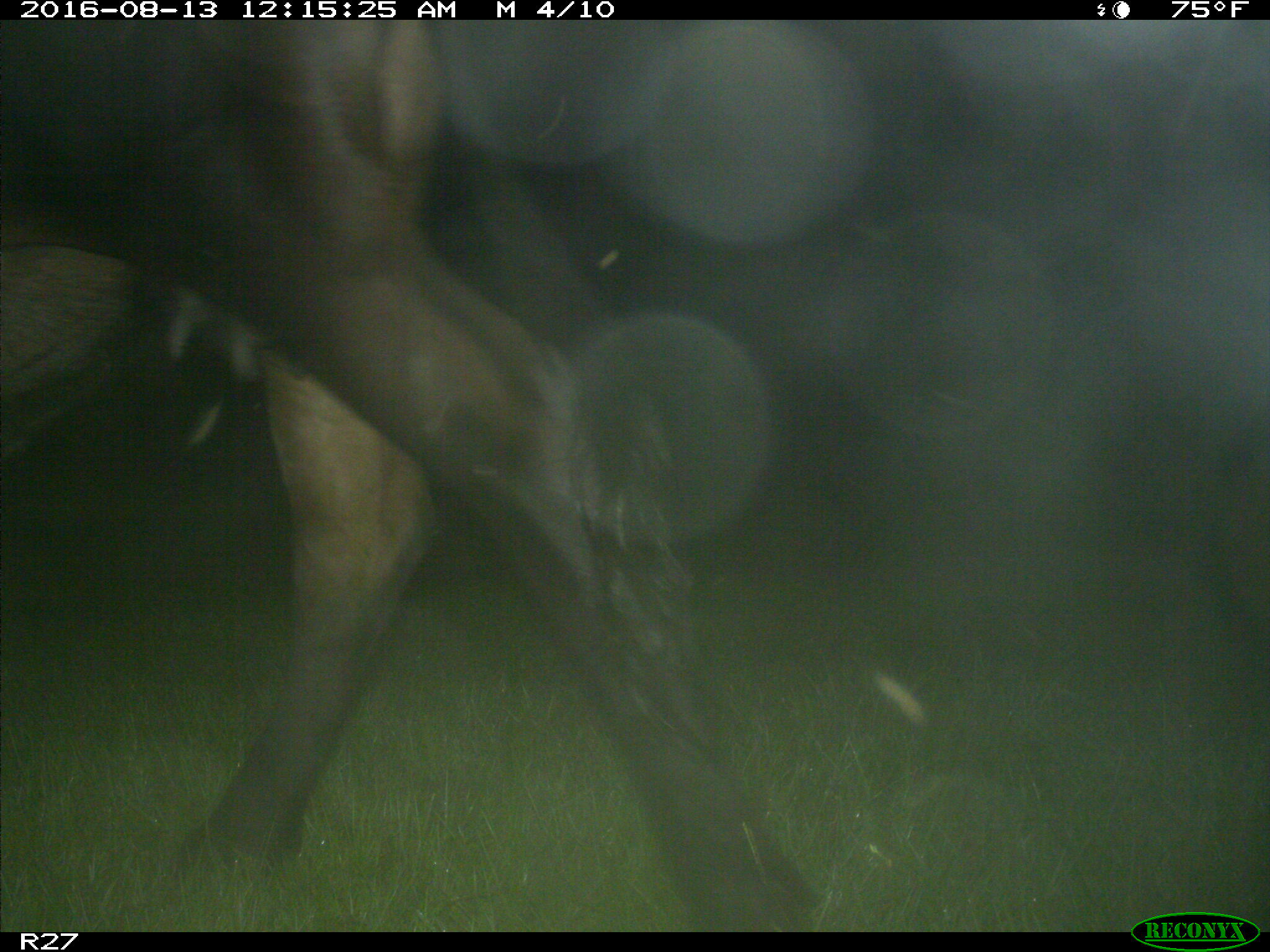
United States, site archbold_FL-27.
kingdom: Animalia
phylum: Chordata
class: Mammalia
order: Artiodactyla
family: Bovidae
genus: Bos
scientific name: Bos taurus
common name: domestic cow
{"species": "Bos taurus (domestic cow)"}